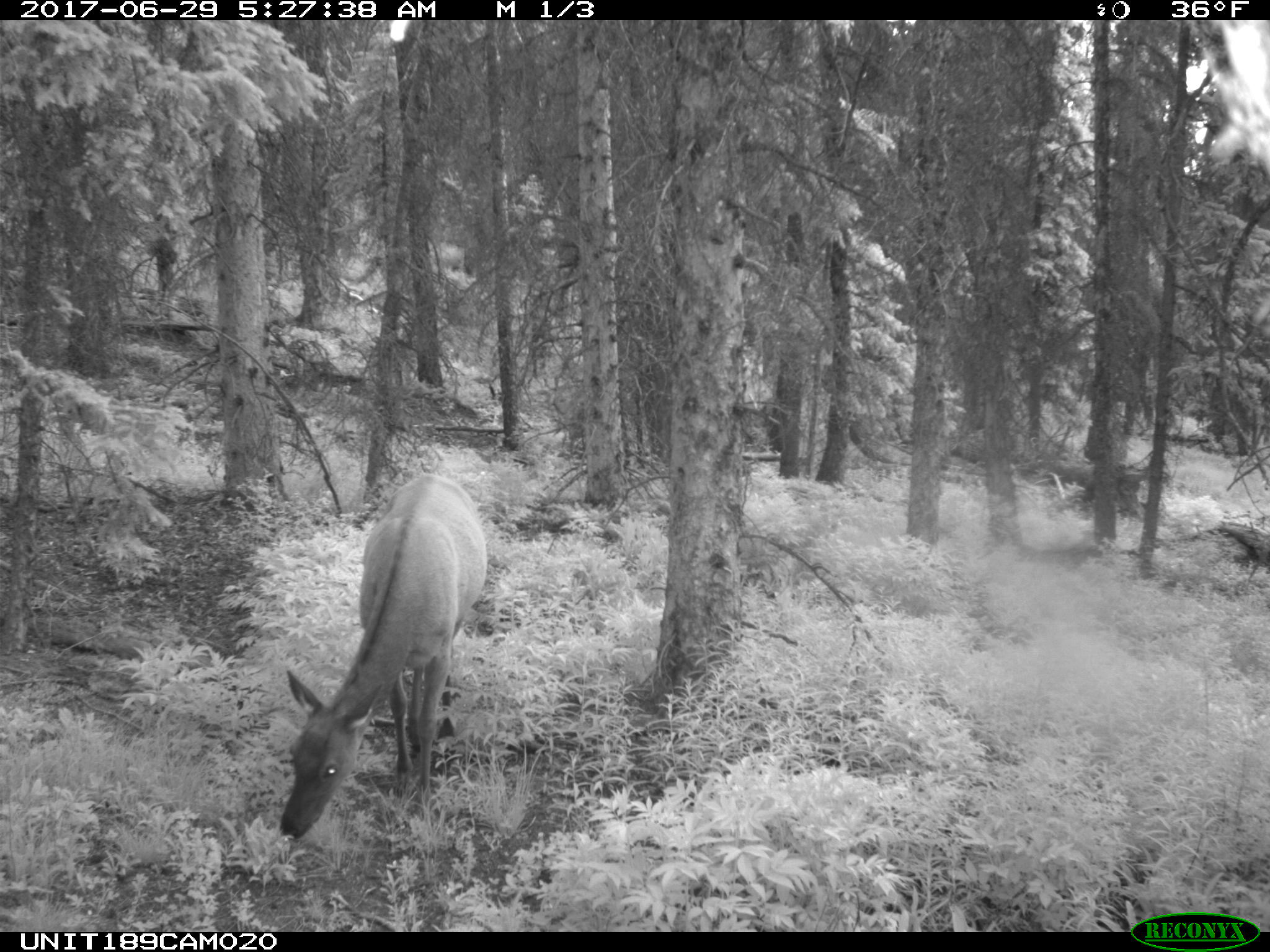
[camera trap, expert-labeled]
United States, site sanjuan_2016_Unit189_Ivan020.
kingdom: Animalia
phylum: Chordata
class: Mammalia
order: Artiodactyla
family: Cervidae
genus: Cervus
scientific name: Cervus elaphus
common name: red deer